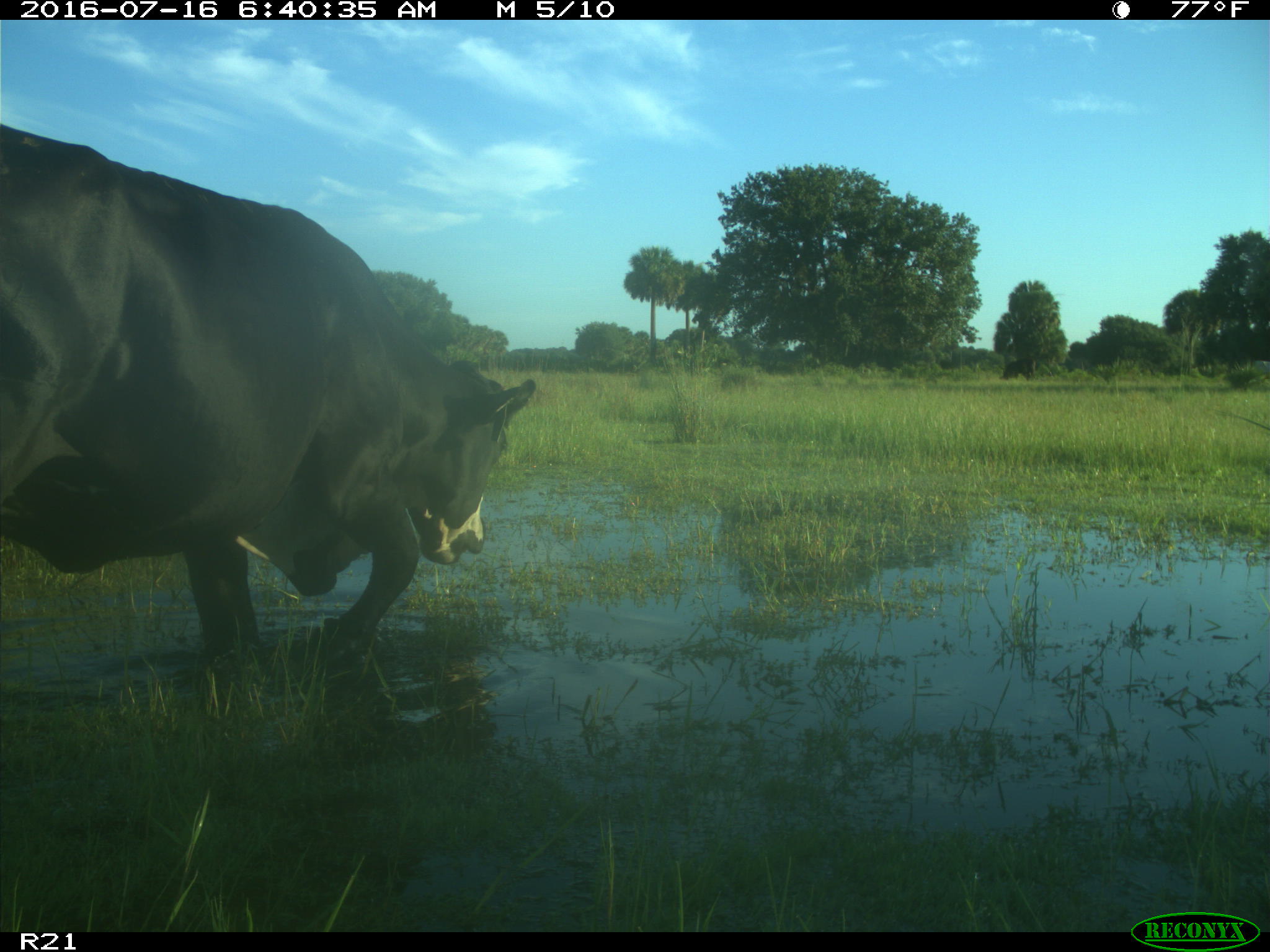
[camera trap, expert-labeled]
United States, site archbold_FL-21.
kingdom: Animalia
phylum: Chordata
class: Mammalia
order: Artiodactyla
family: Bovidae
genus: Bos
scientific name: Bos taurus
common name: domestic cow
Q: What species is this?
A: Bos taurus (domestic cow).